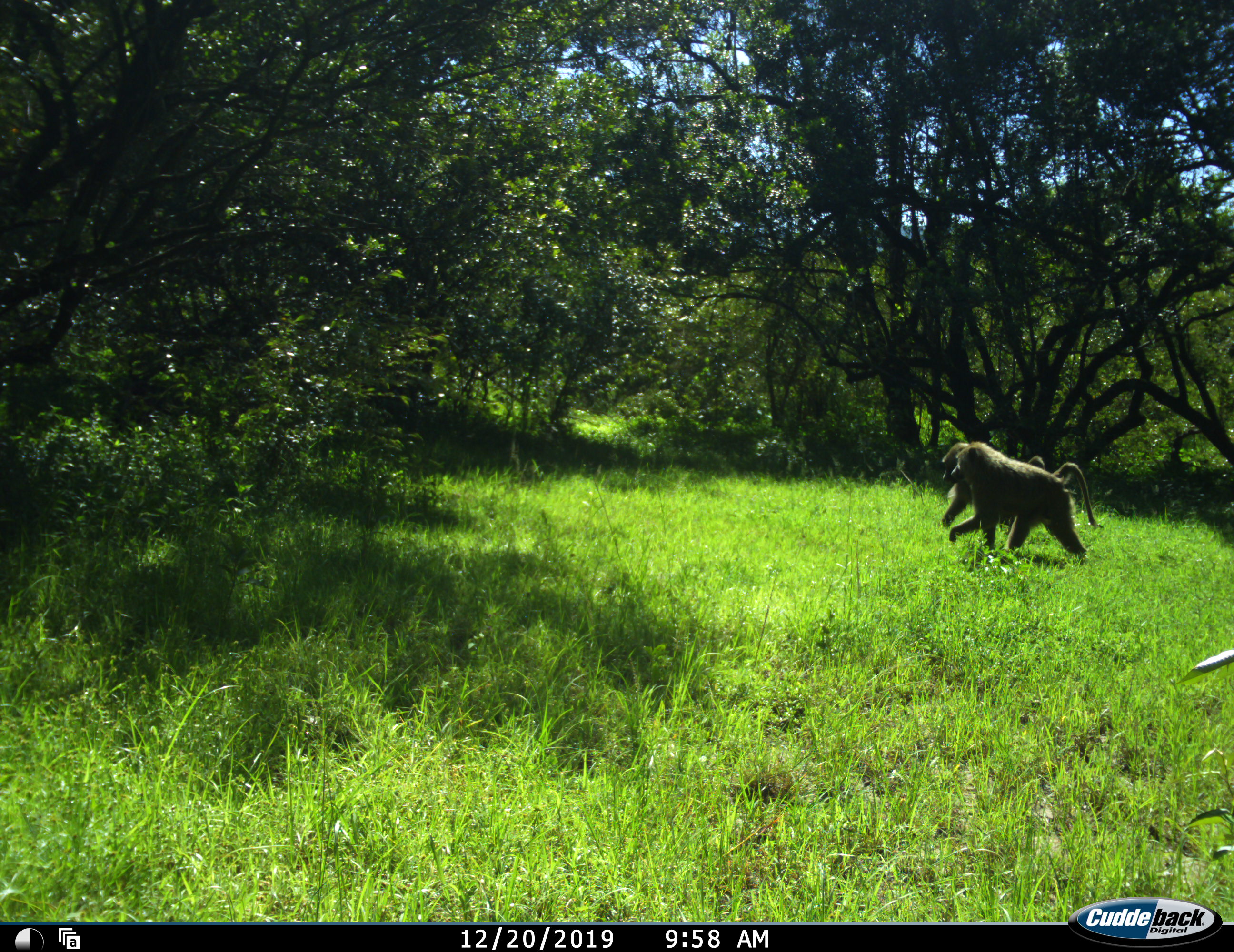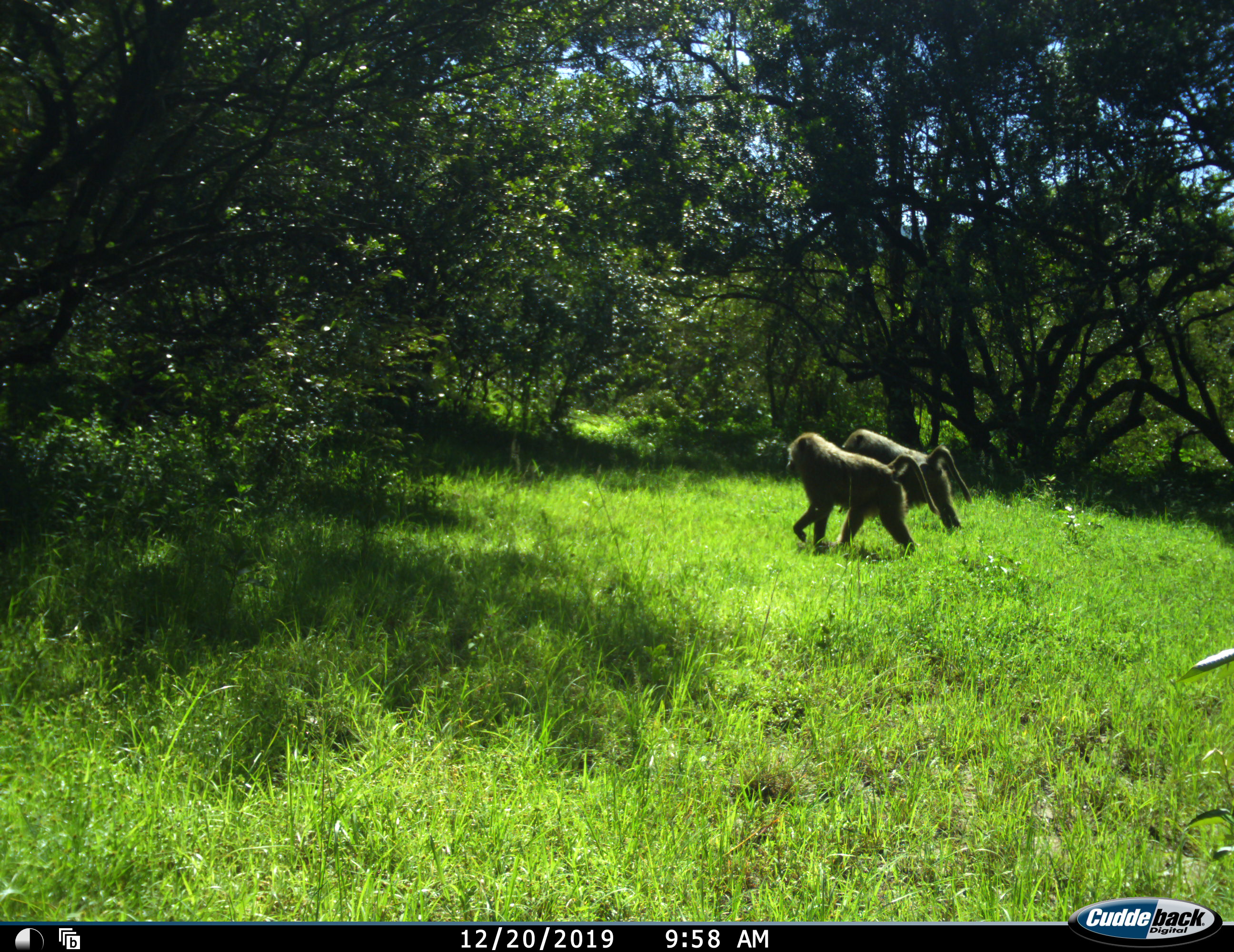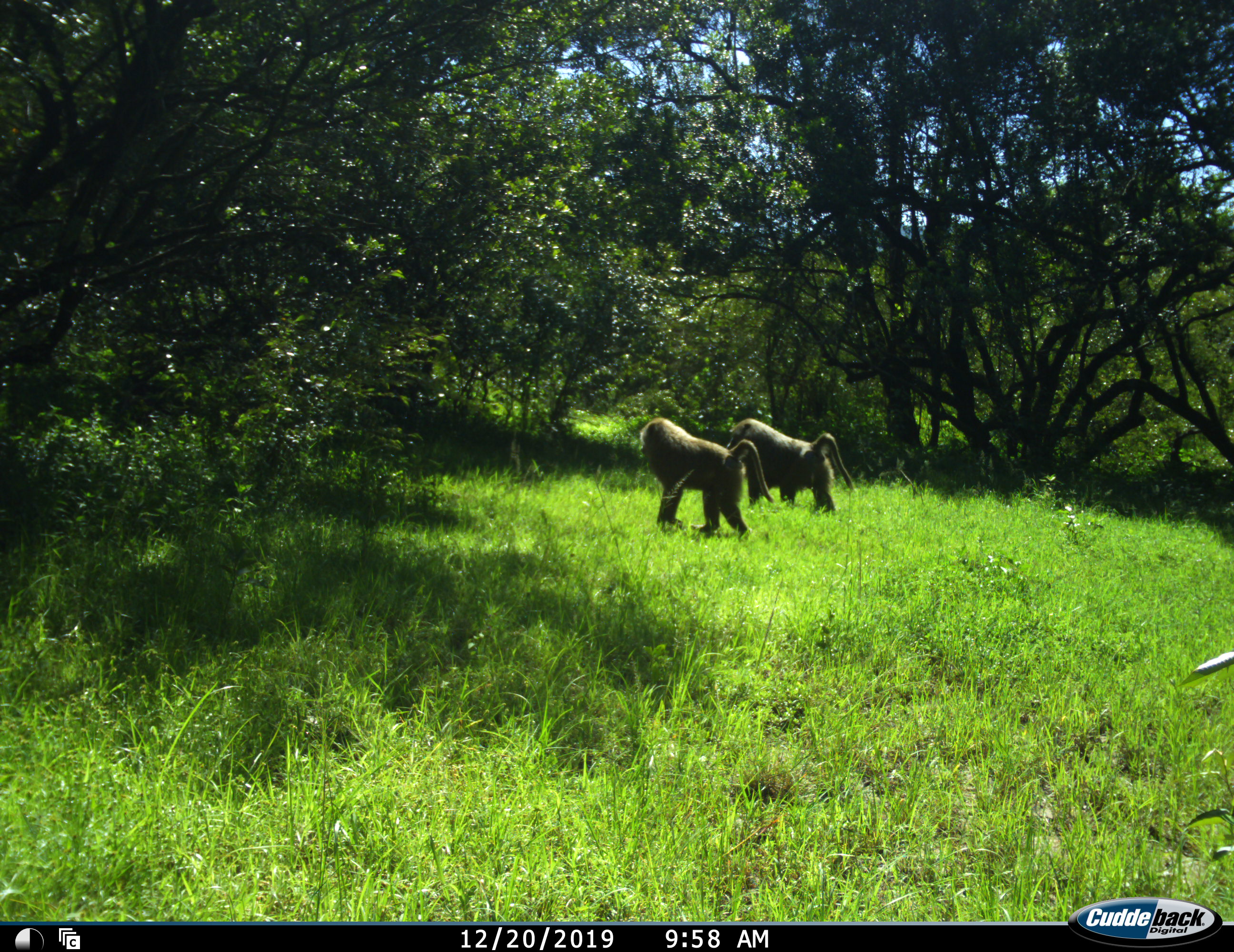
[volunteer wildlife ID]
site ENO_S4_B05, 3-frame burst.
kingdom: Animalia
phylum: Chordata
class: Mammalia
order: Primates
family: Cercopithecidae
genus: Papio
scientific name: Papio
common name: baboon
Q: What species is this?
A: Baboon (Papio).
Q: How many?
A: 2.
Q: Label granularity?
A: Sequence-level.